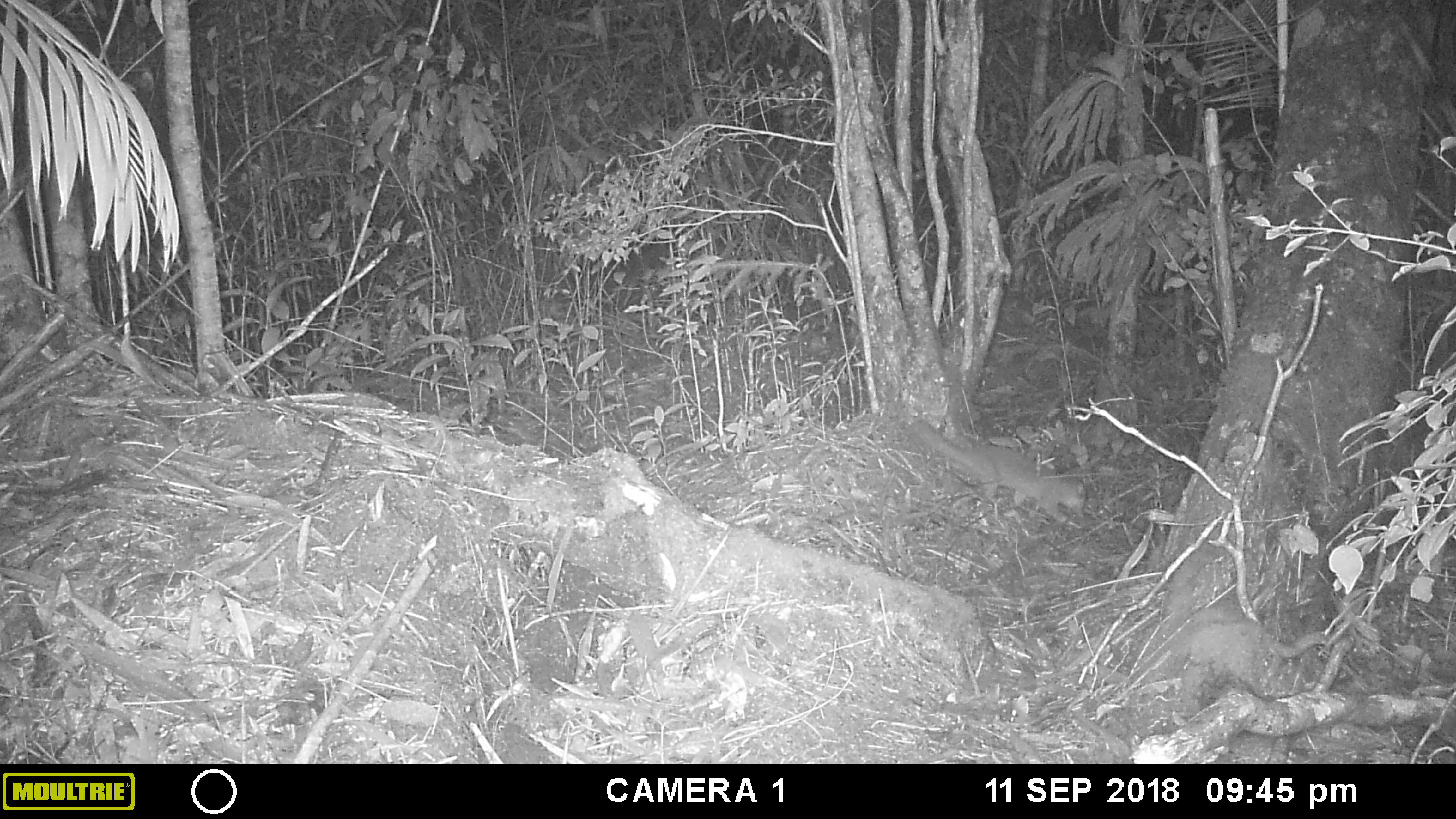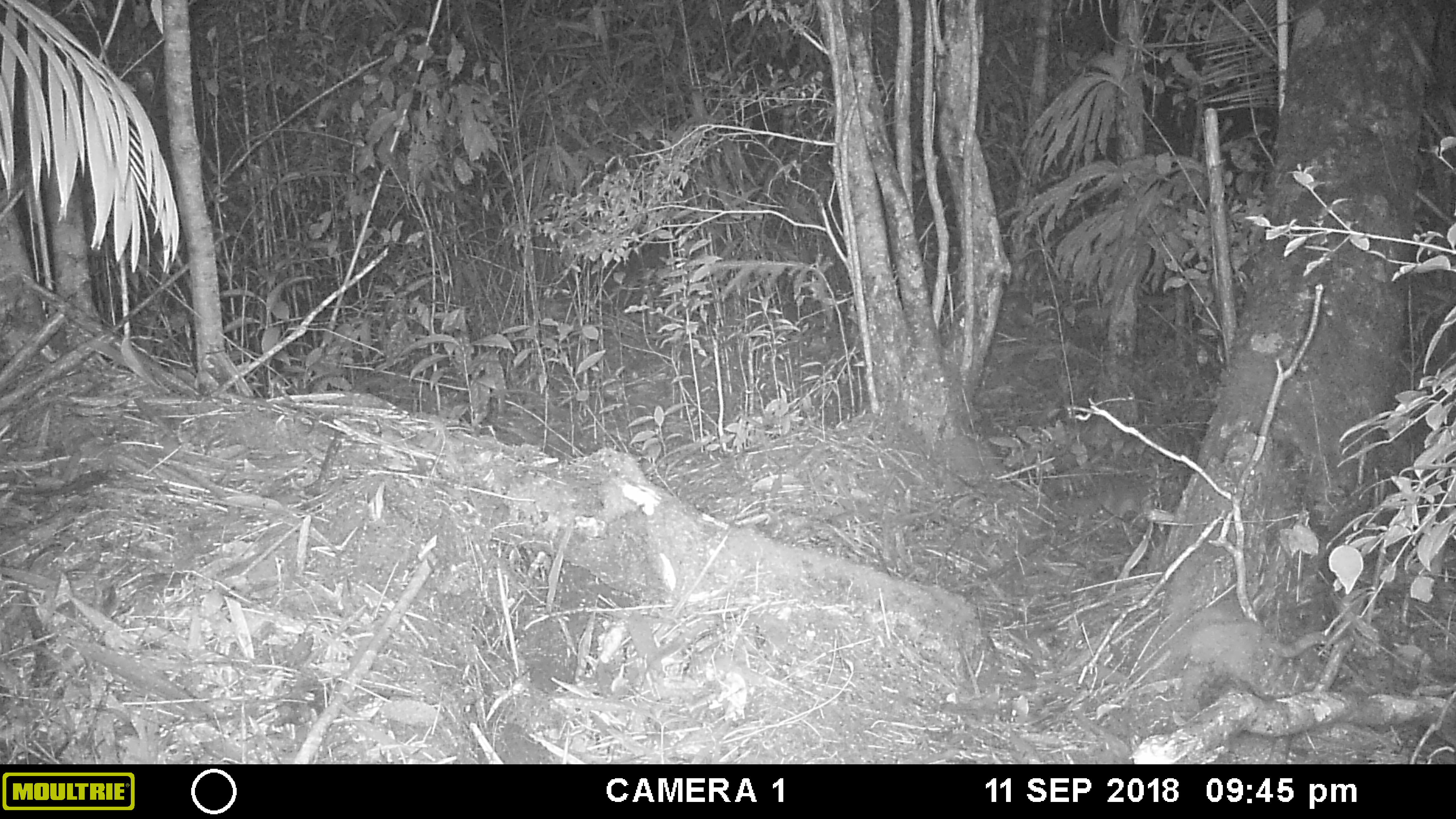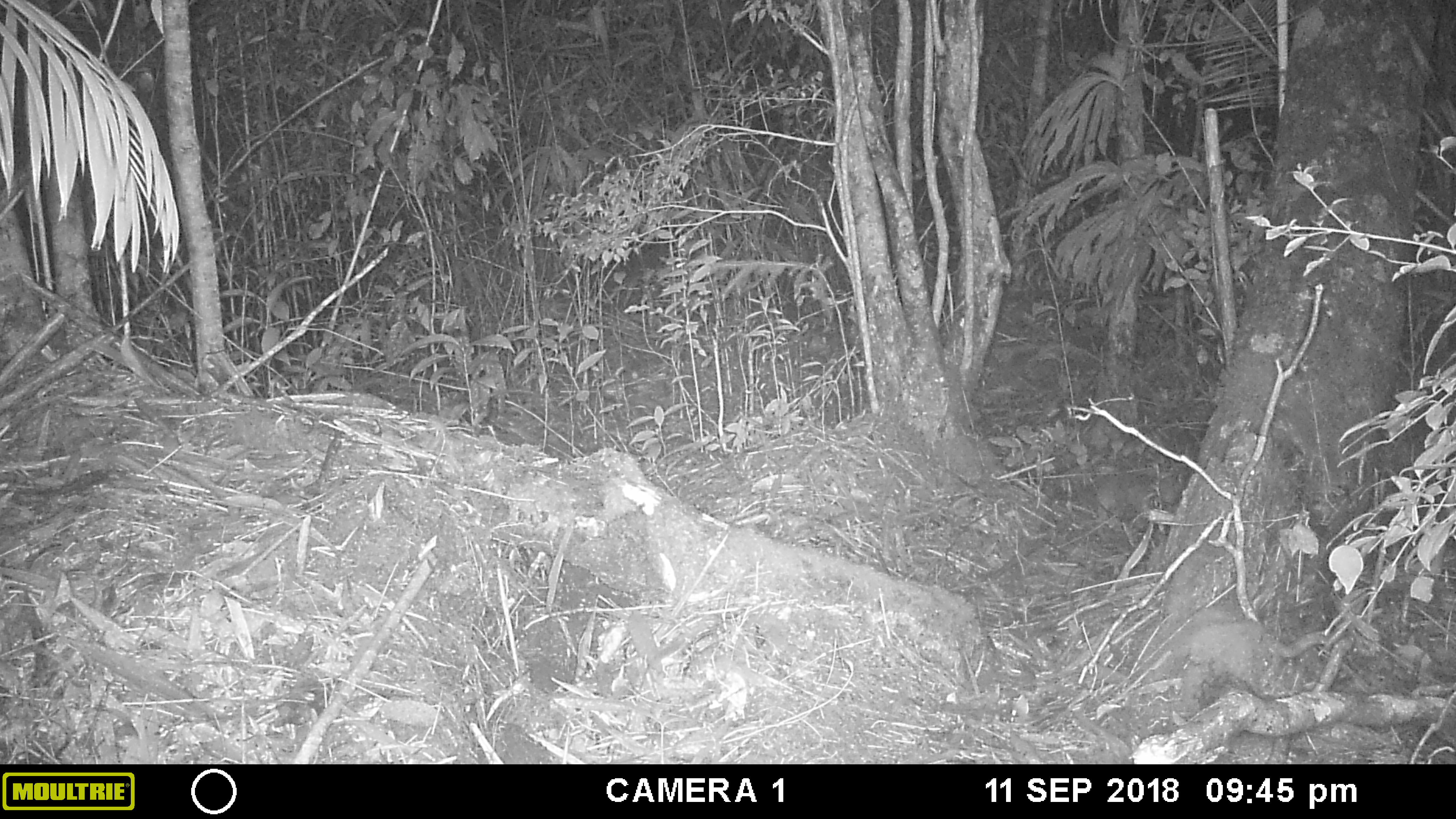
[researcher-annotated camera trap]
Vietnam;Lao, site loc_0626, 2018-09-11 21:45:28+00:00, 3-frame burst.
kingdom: Animalia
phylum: Chordata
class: Mammalia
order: Carnivora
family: Mustelidae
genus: Melogale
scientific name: Melogale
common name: ferret badger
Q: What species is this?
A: Ferret badger (Melogale).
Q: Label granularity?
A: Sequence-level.